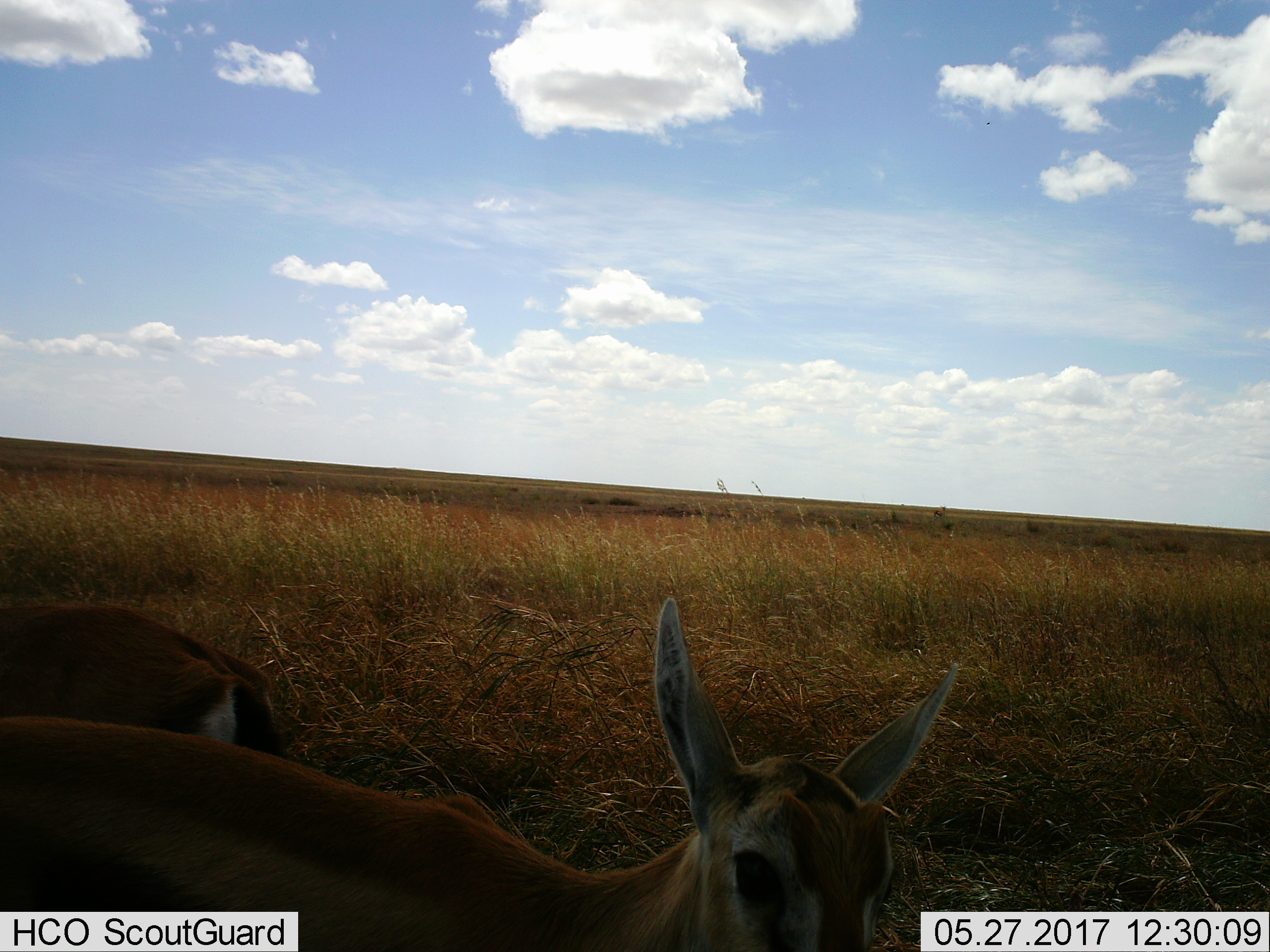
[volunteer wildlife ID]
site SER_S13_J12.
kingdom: Animalia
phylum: Chordata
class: Mammalia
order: Artiodactyla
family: Bovidae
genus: Eudorcas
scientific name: Eudorcas thomsonii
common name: thomson's gazelle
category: gazellethomsons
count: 2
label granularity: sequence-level